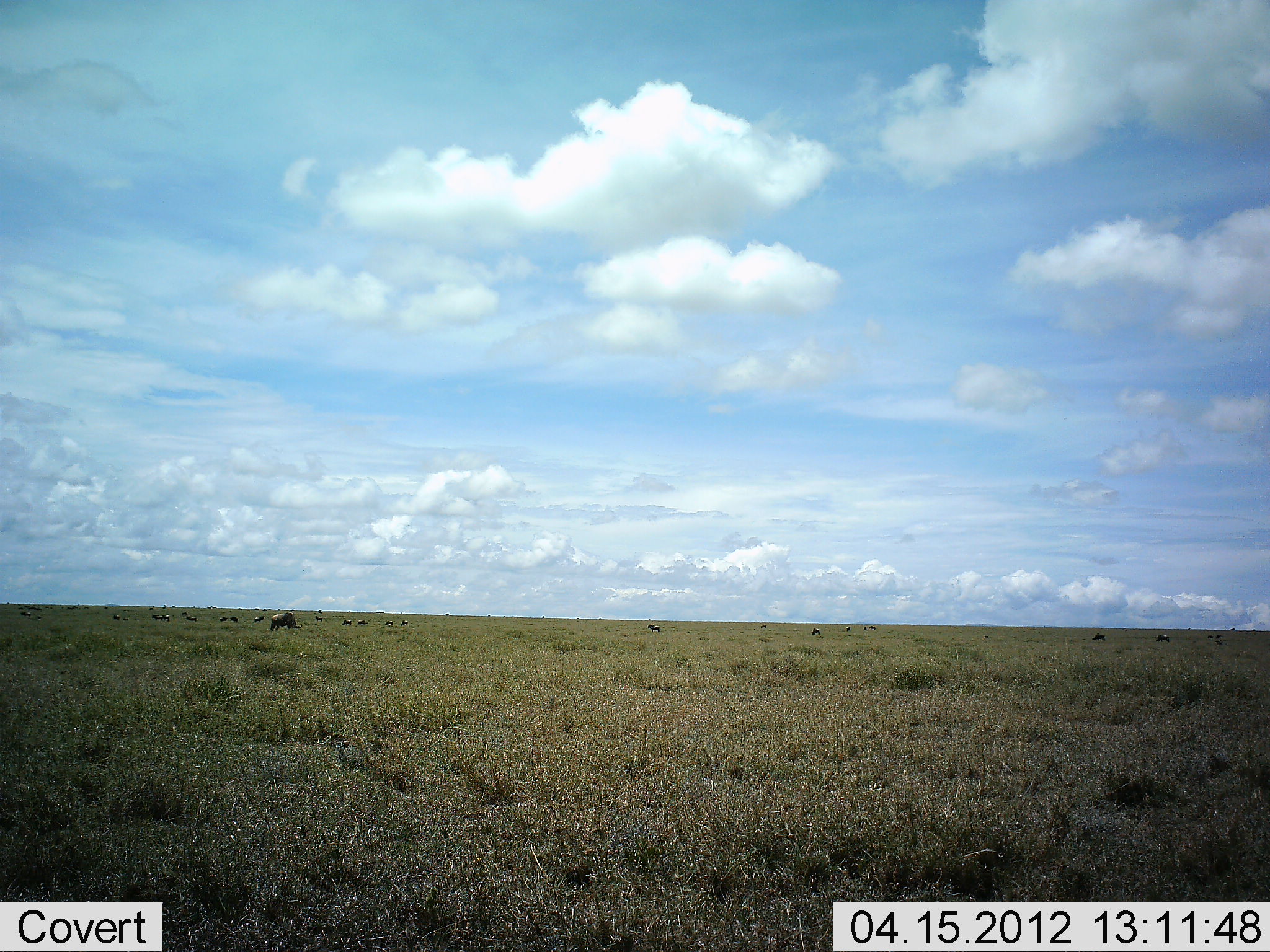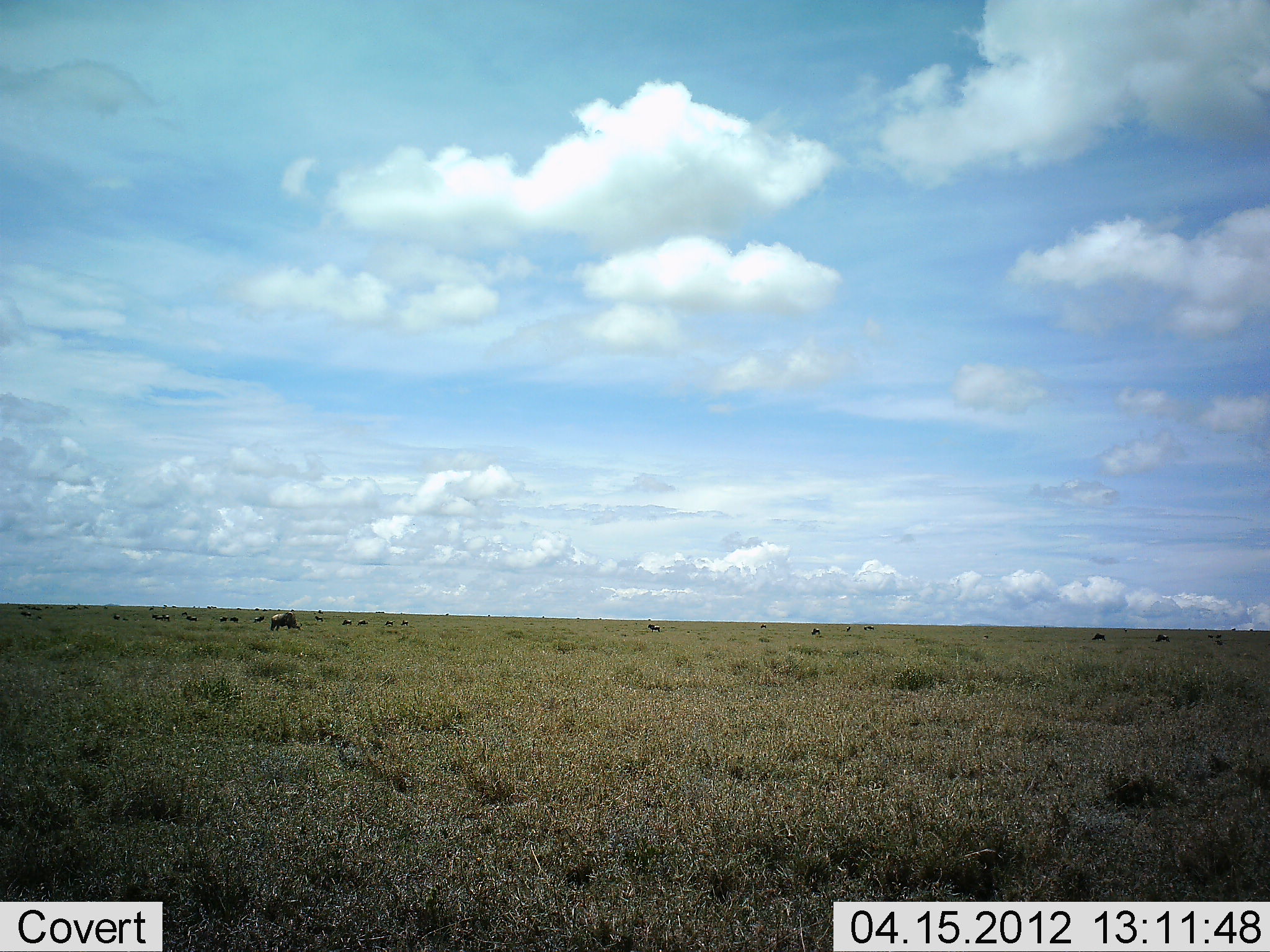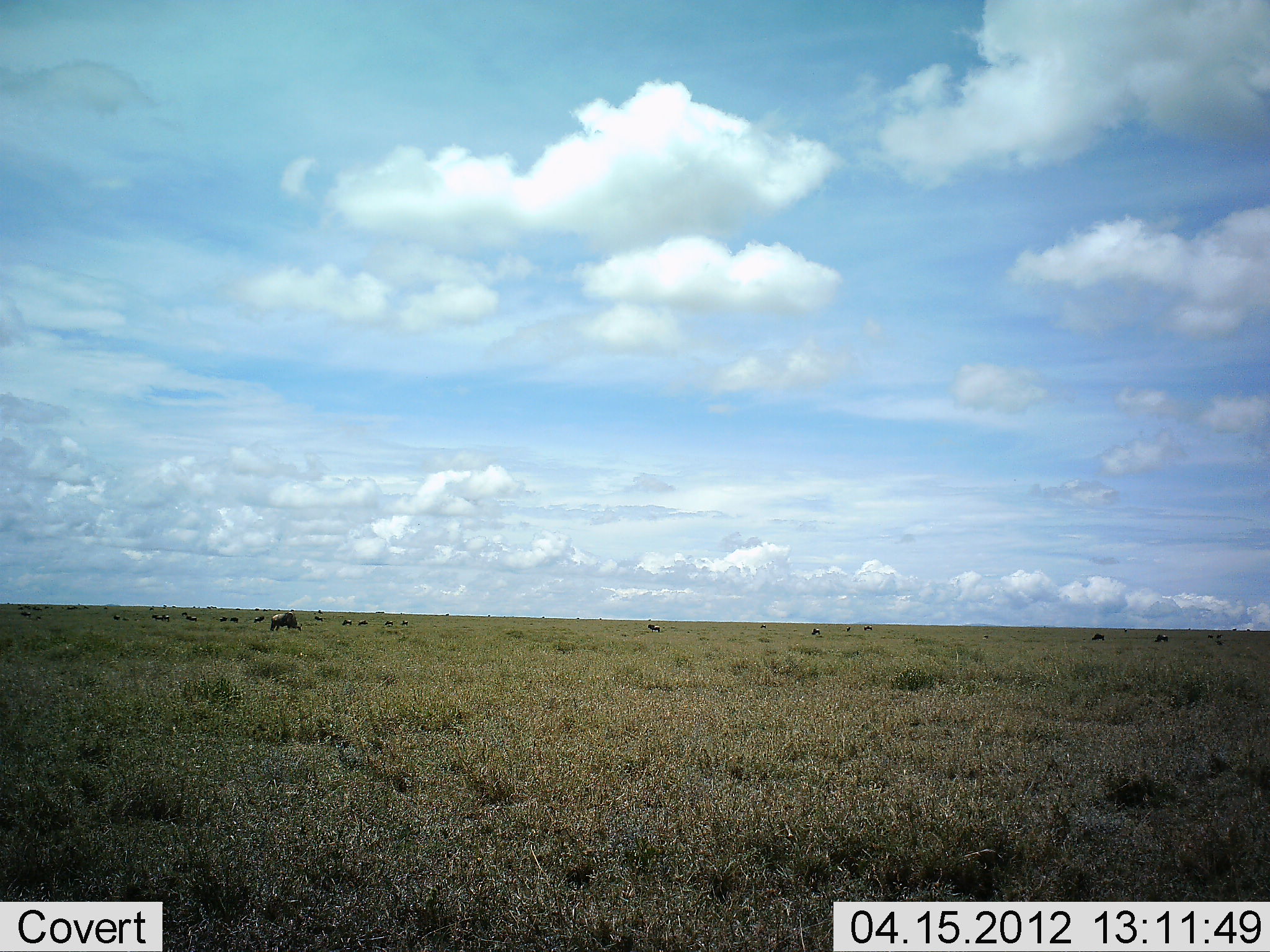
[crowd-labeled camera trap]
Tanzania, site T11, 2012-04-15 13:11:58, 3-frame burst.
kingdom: Animalia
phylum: Chordata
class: Mammalia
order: Artiodactyla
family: Bovidae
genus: Connochaetes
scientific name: Connochaetes taurinus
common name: blue wildebeest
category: wildebeest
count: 11-50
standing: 44%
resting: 0%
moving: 0%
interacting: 0%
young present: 0%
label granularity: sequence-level